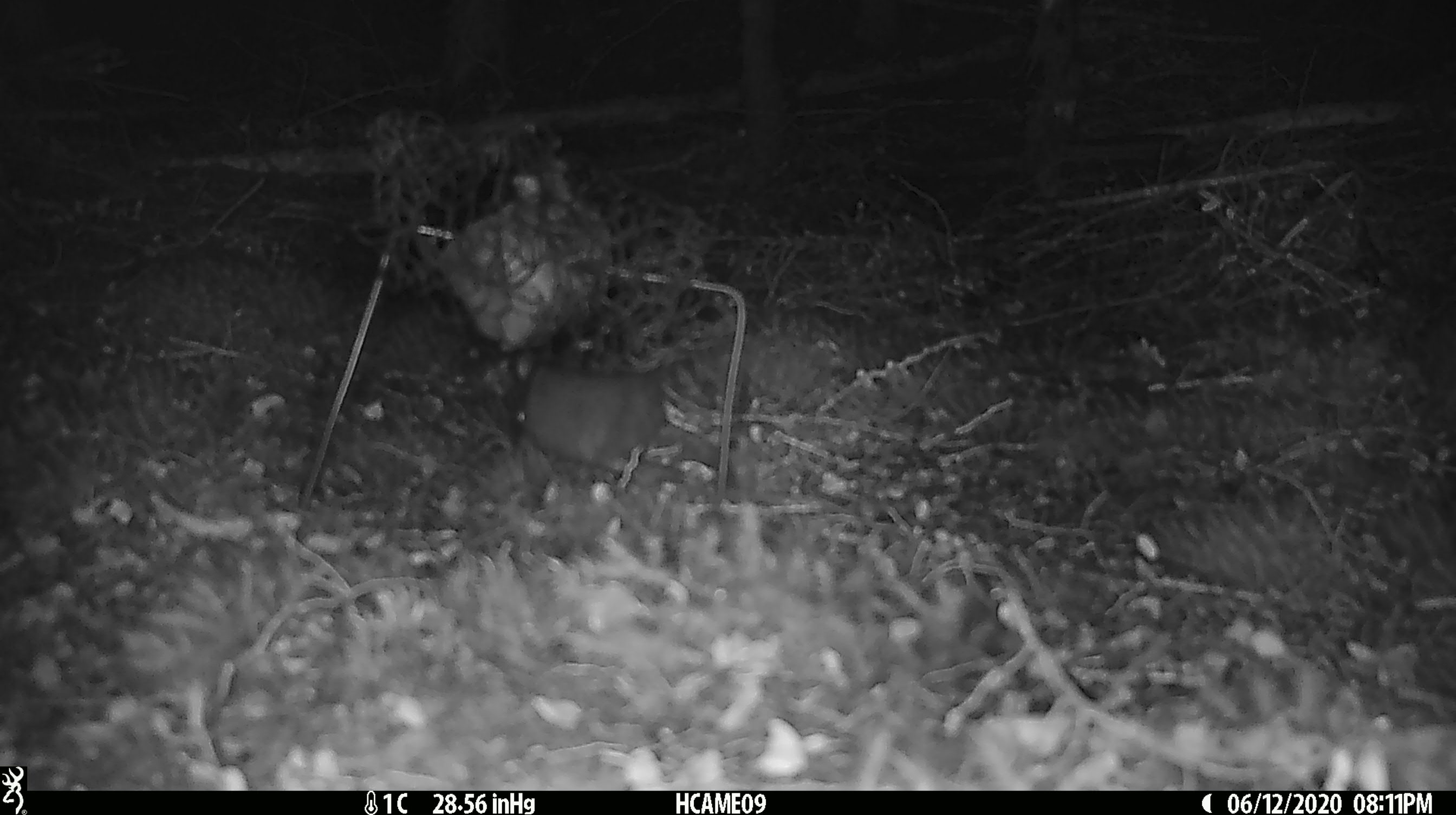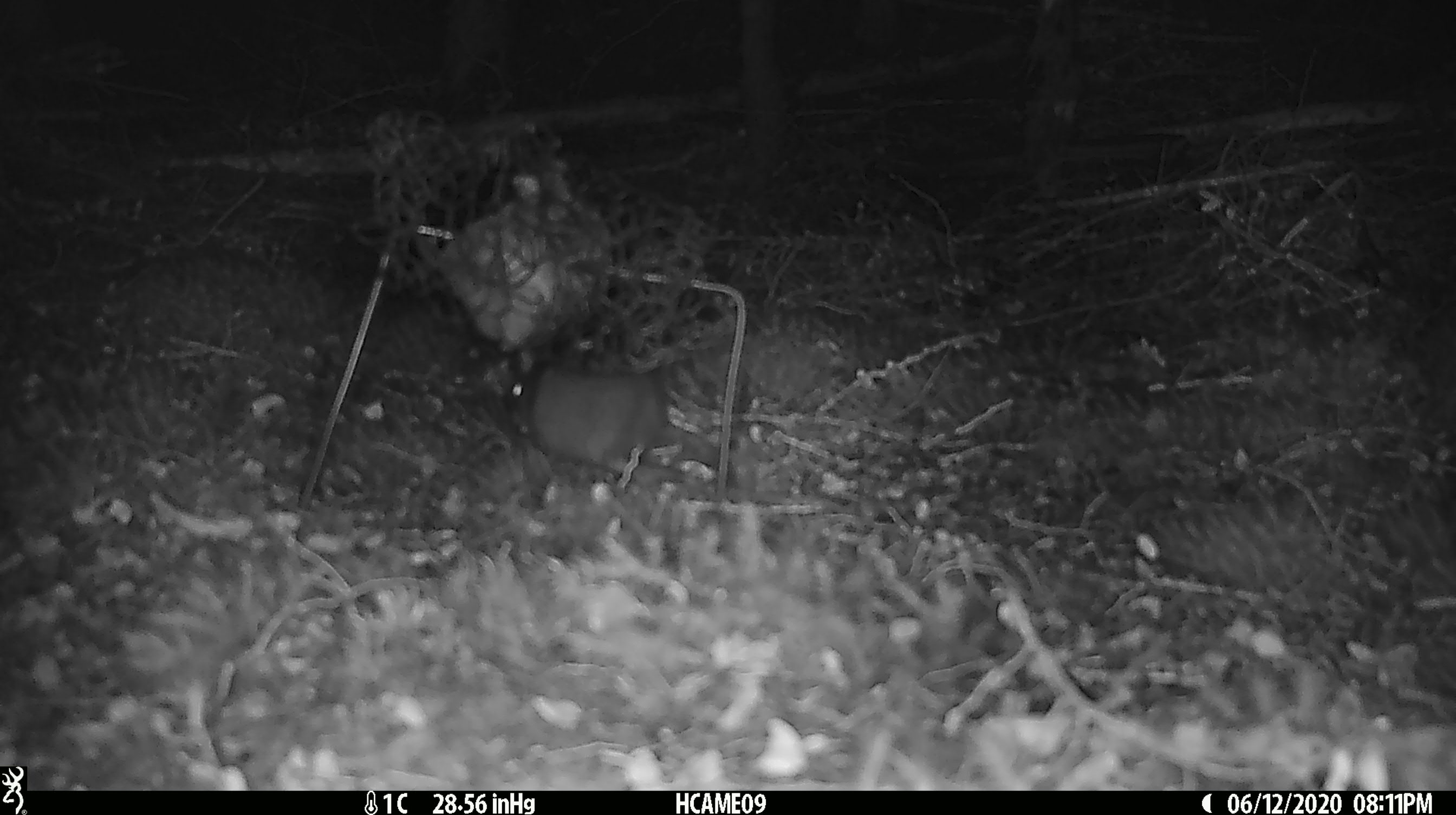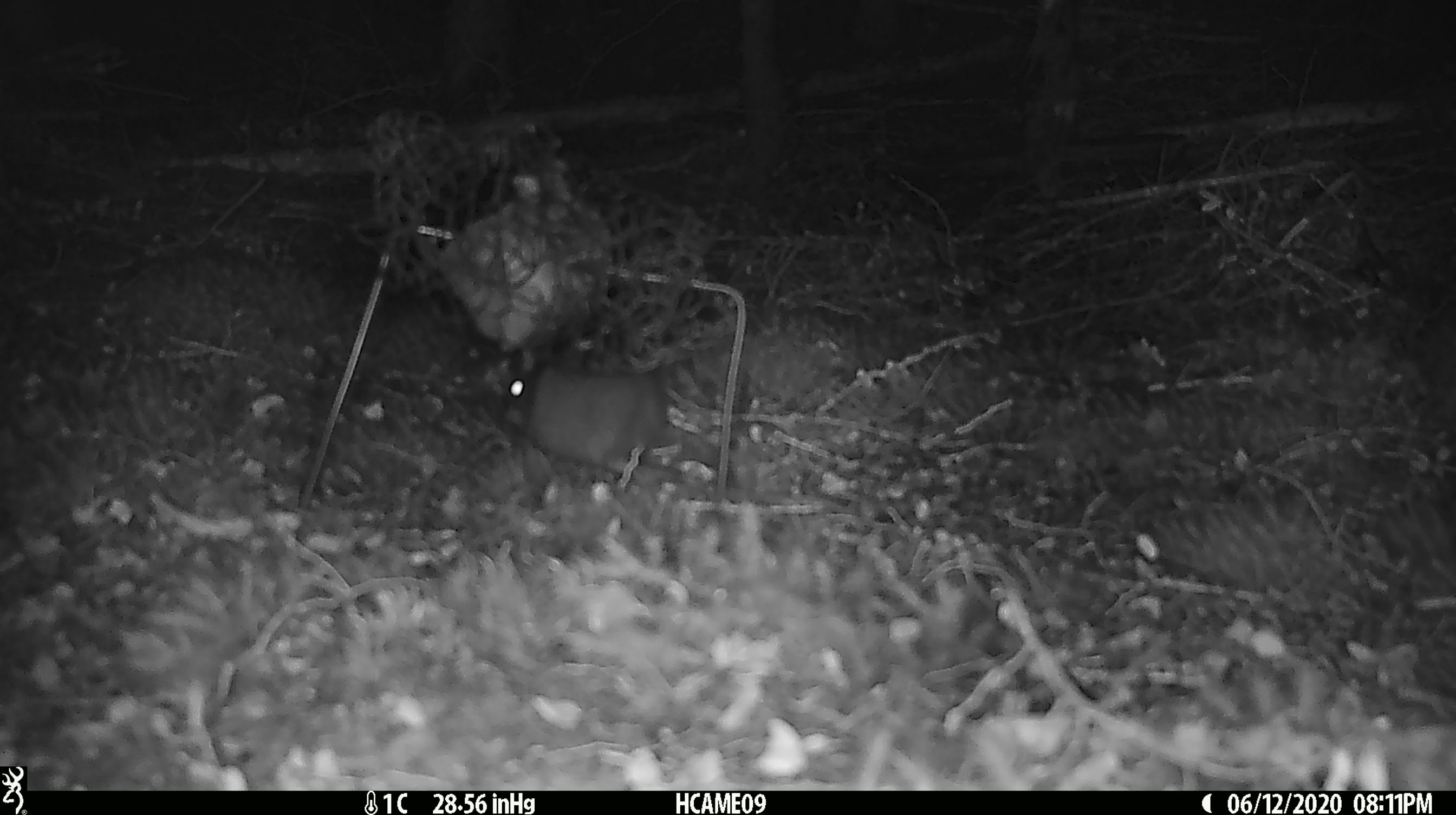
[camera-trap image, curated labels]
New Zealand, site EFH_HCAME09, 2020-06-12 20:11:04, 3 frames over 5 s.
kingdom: Animalia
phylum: Chordata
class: Mammalia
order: Rodentia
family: Muridae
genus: Rattus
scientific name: Rattus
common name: rat